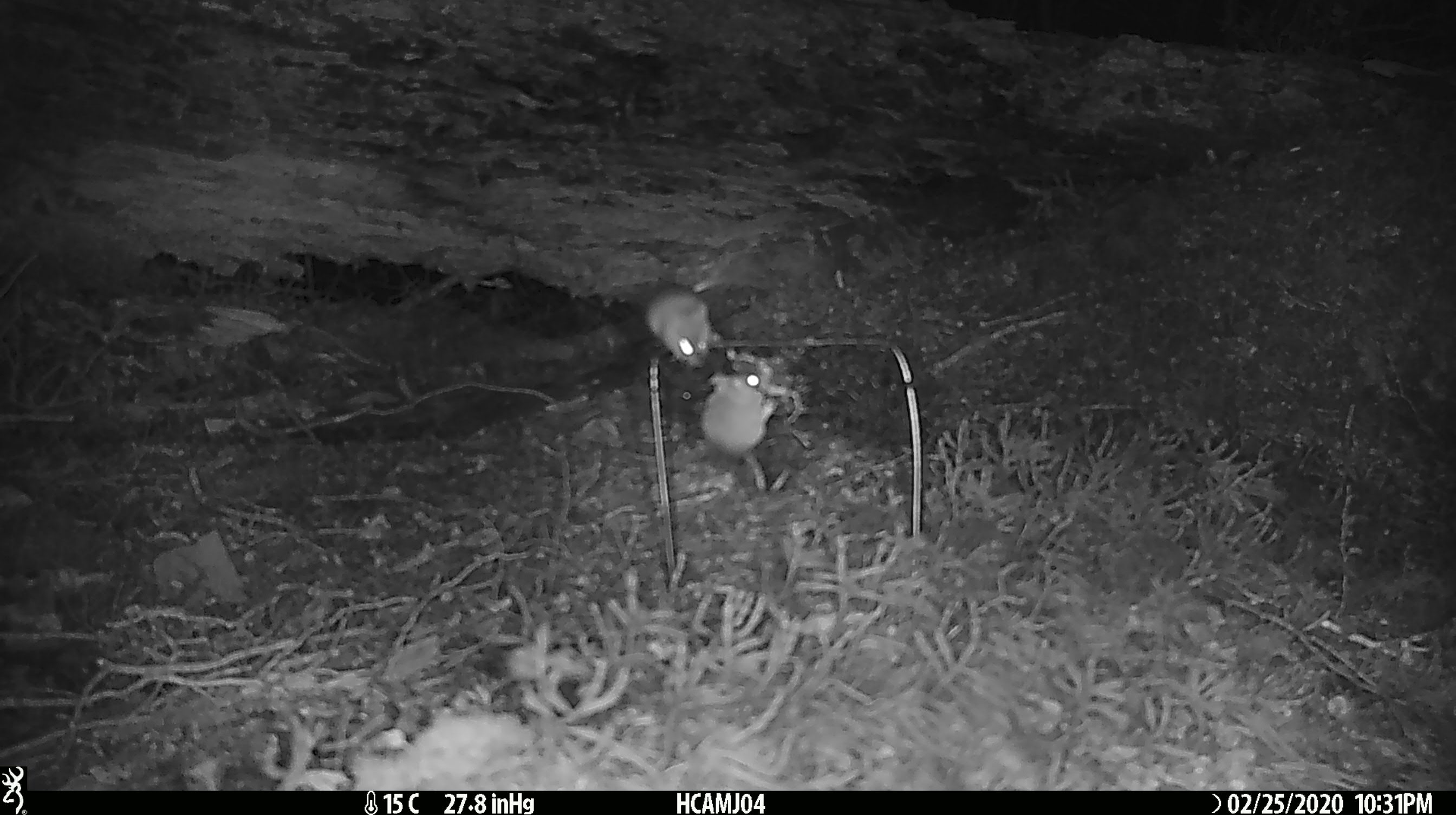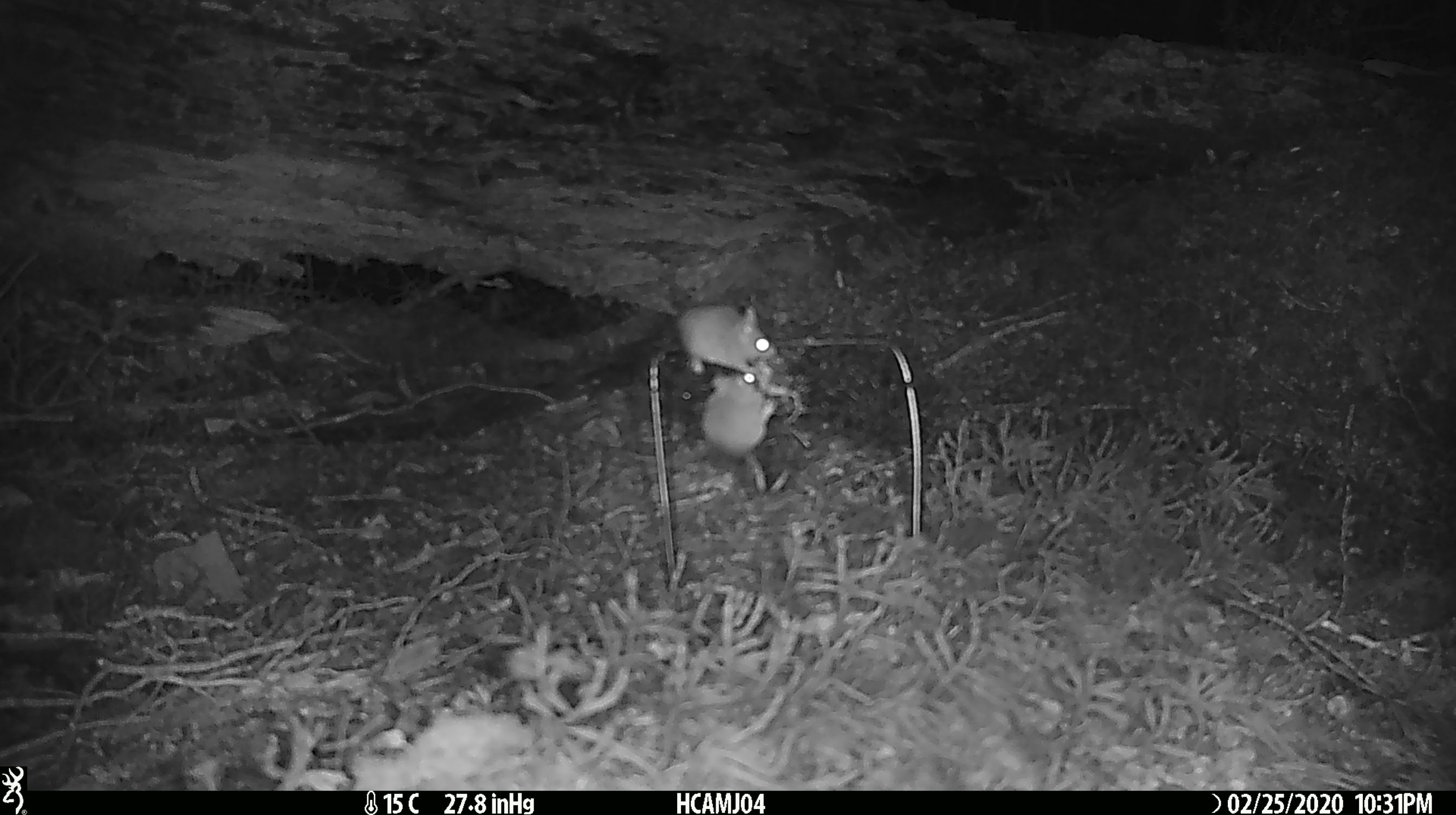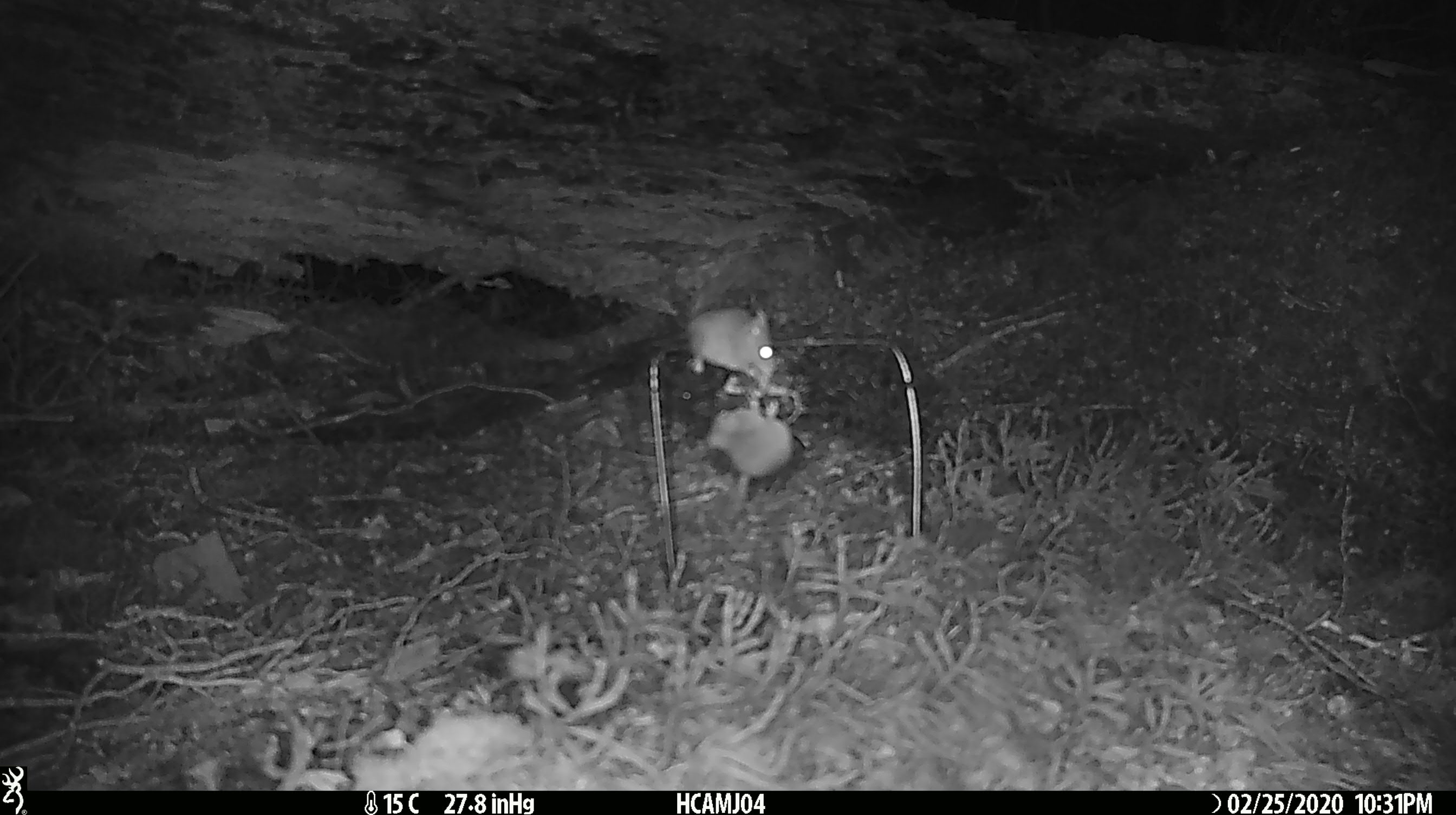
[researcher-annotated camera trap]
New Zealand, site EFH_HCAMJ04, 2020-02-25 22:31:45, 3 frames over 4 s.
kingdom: Animalia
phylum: Chordata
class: Mammalia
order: Rodentia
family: Muridae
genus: Mus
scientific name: Mus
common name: mouse